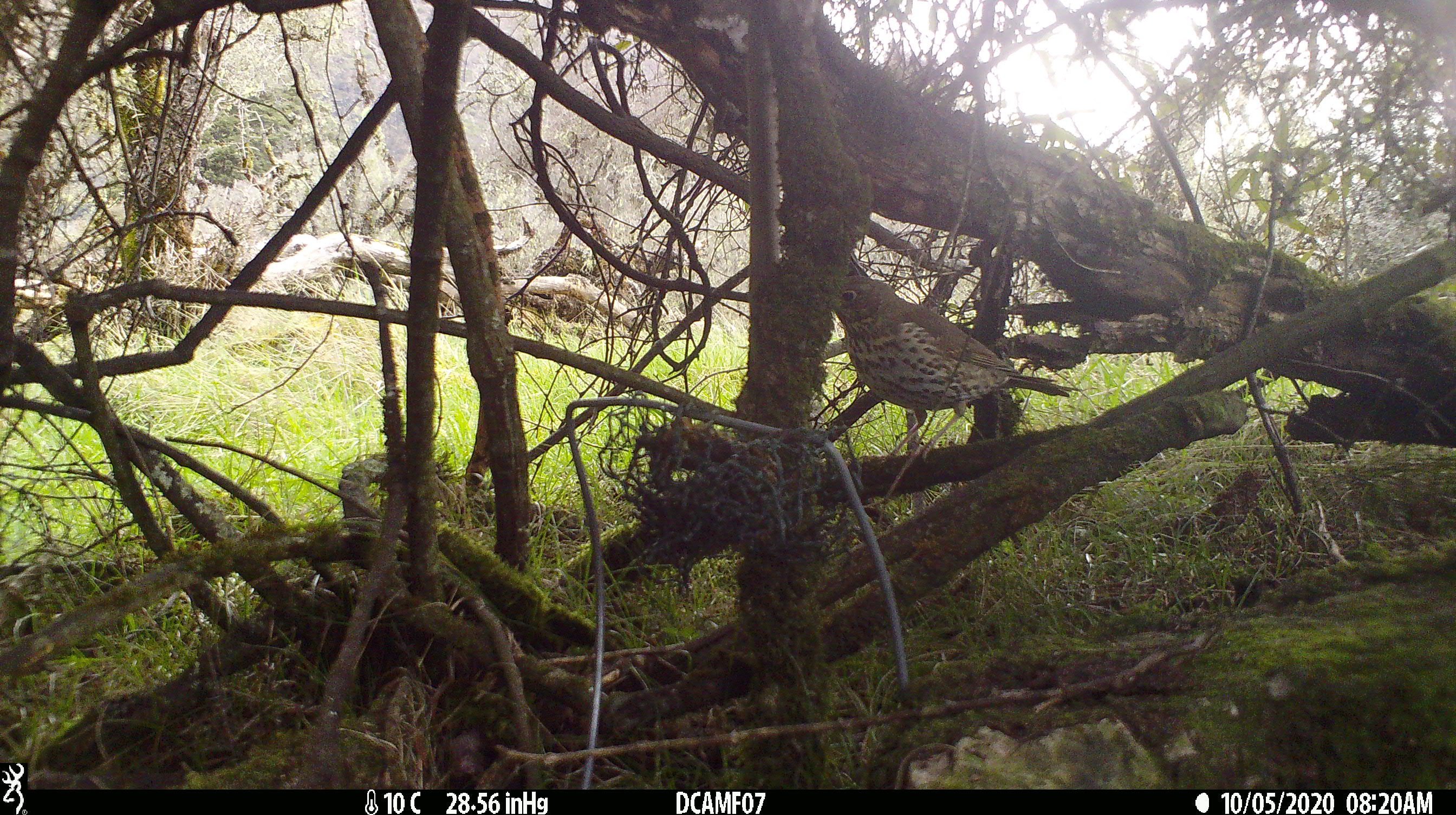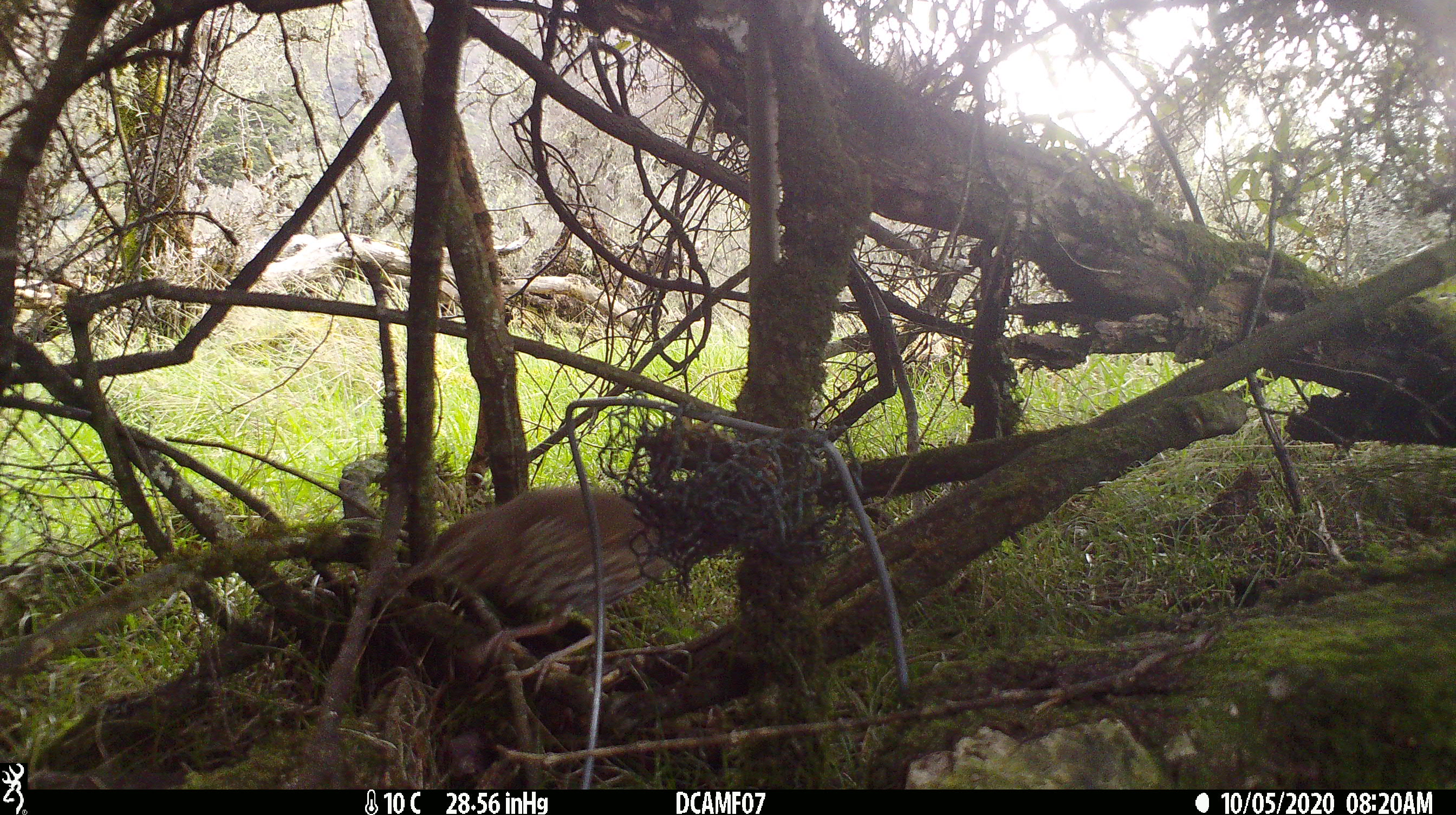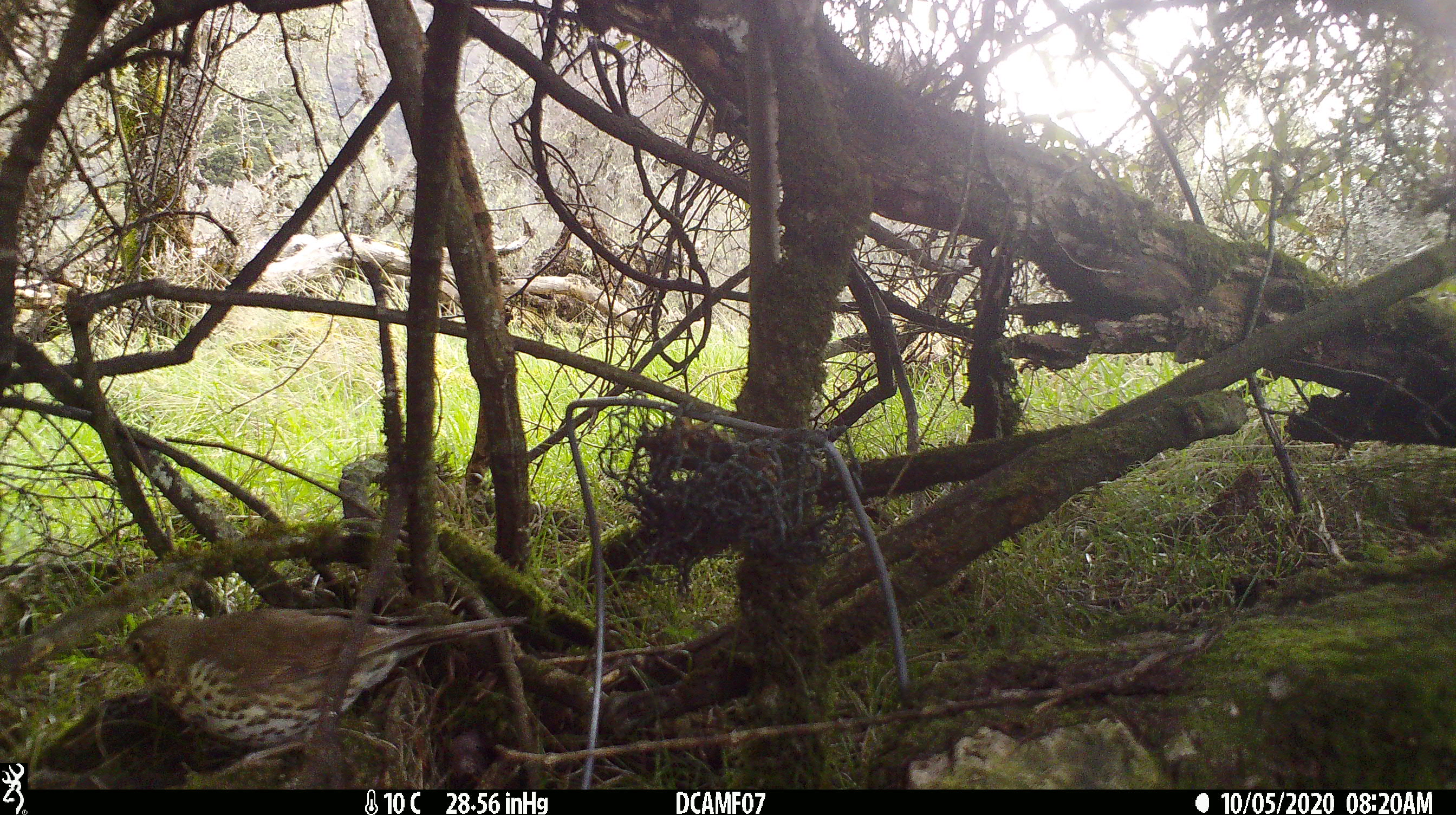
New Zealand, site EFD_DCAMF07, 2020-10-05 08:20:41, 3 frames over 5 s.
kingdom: Animalia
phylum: Chordata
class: Aves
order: Passeriformes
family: Turdidae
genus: Turdus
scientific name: Turdus philomelos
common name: song thrush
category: thrush